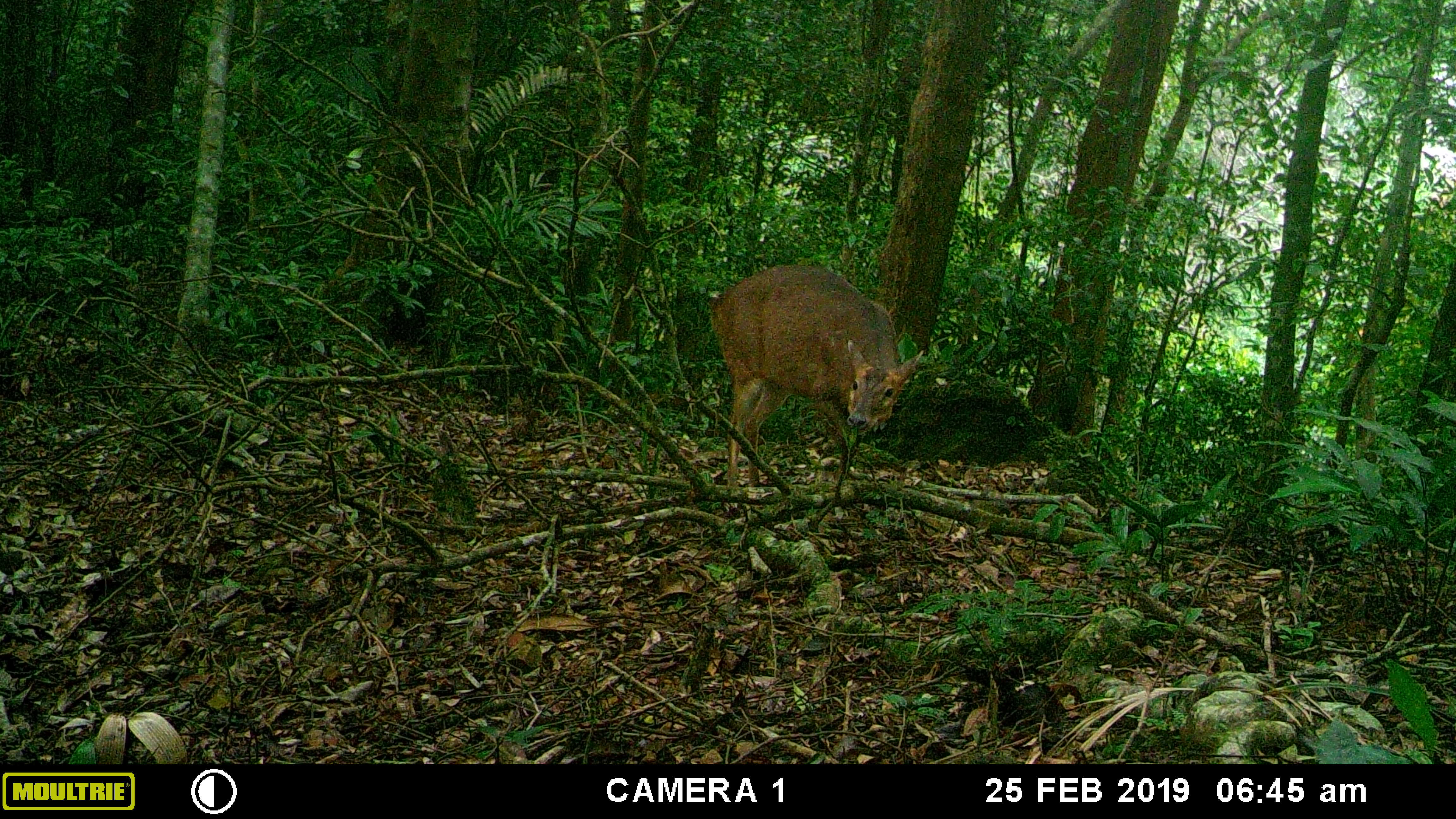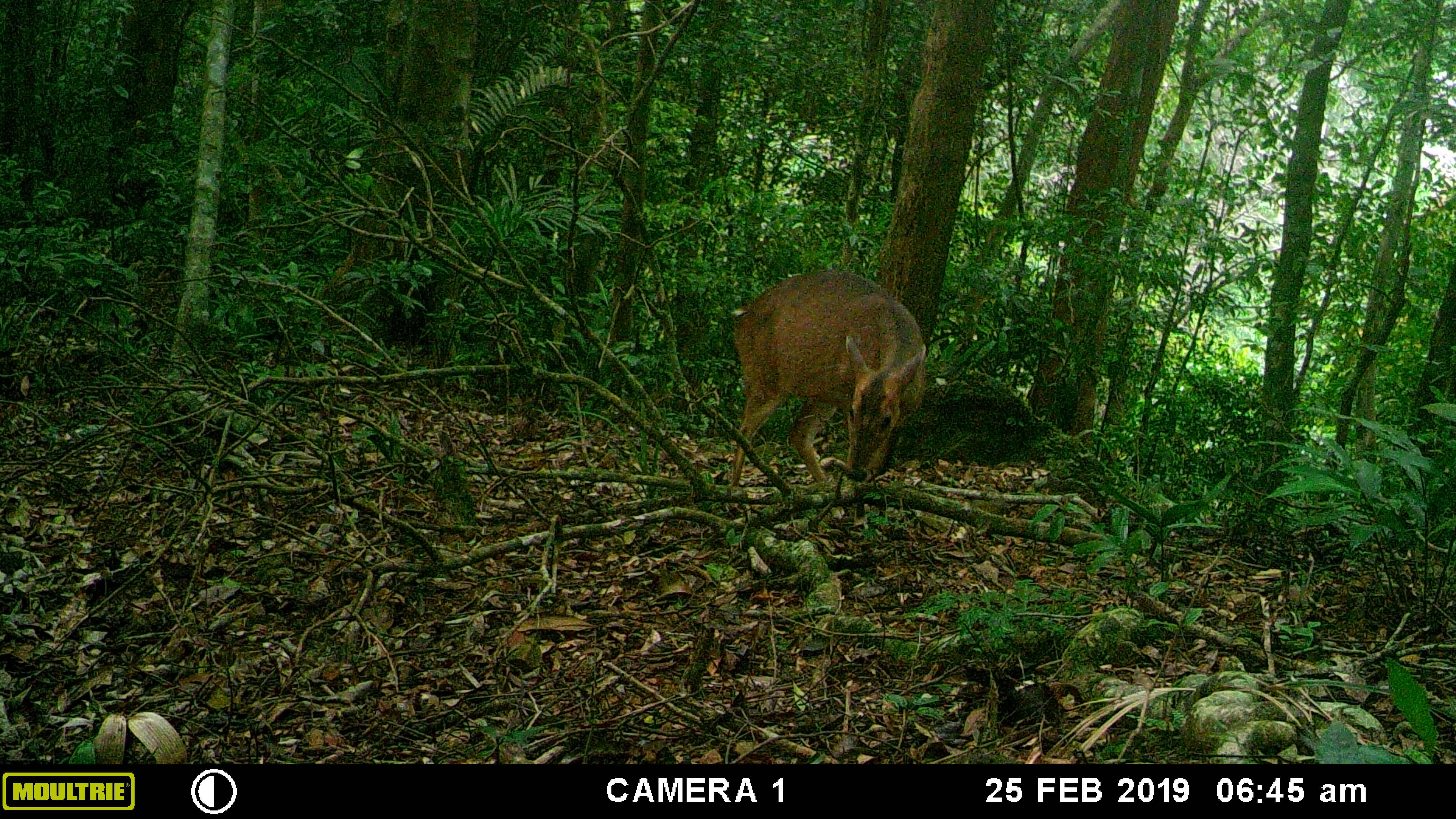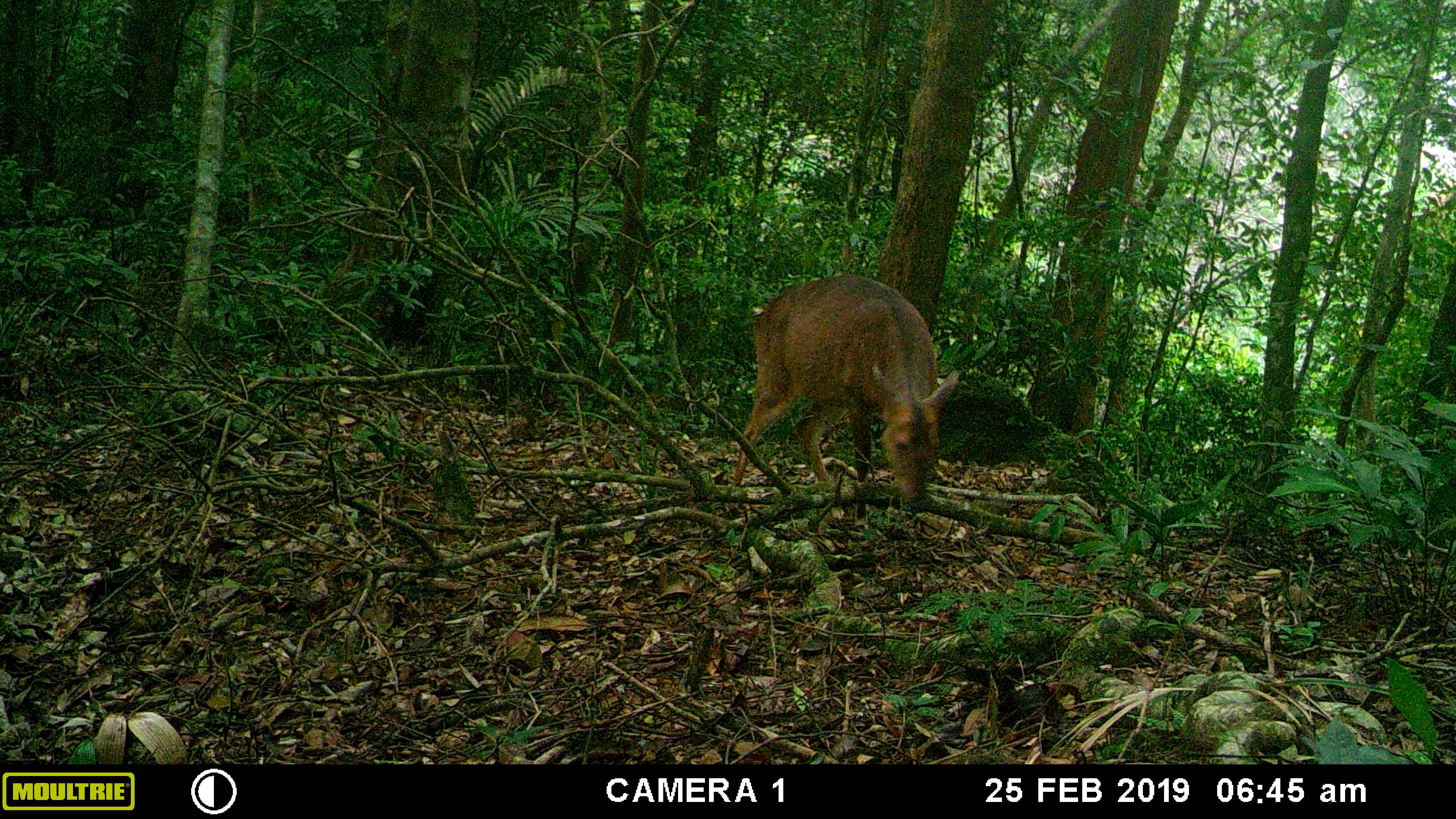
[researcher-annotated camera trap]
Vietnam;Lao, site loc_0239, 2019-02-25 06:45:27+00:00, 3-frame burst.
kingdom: Animalia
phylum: Chordata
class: Mammalia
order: Artiodactyla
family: Cervidae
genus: Muntiacus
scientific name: Muntiacus vuquangensis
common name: large-antlered muntjac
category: large antlered muntjac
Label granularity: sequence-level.